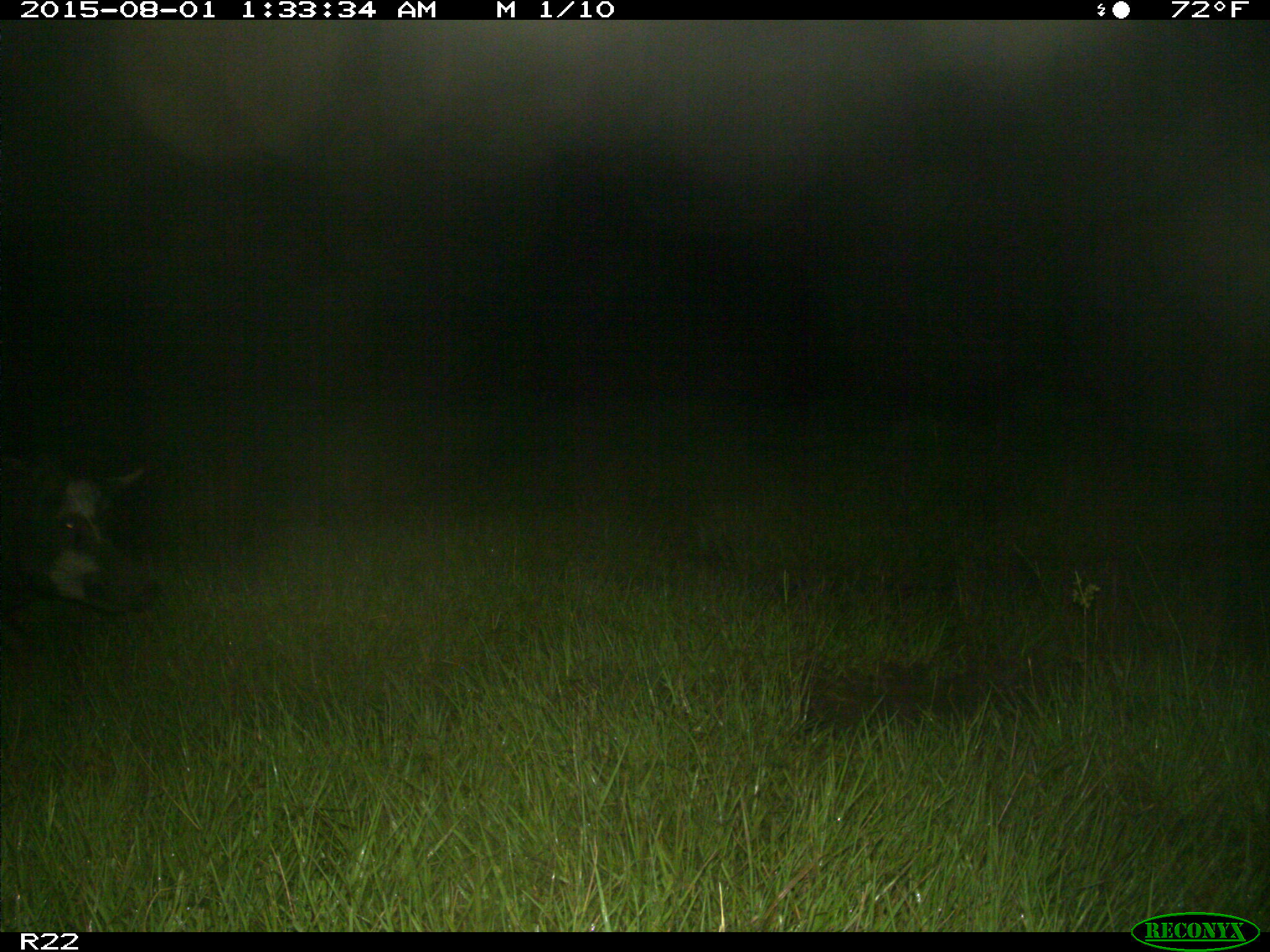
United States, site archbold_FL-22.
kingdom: Animalia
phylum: Chordata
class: Mammalia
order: Artiodactyla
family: Suidae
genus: Sus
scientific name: Sus scrofa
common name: wild boar